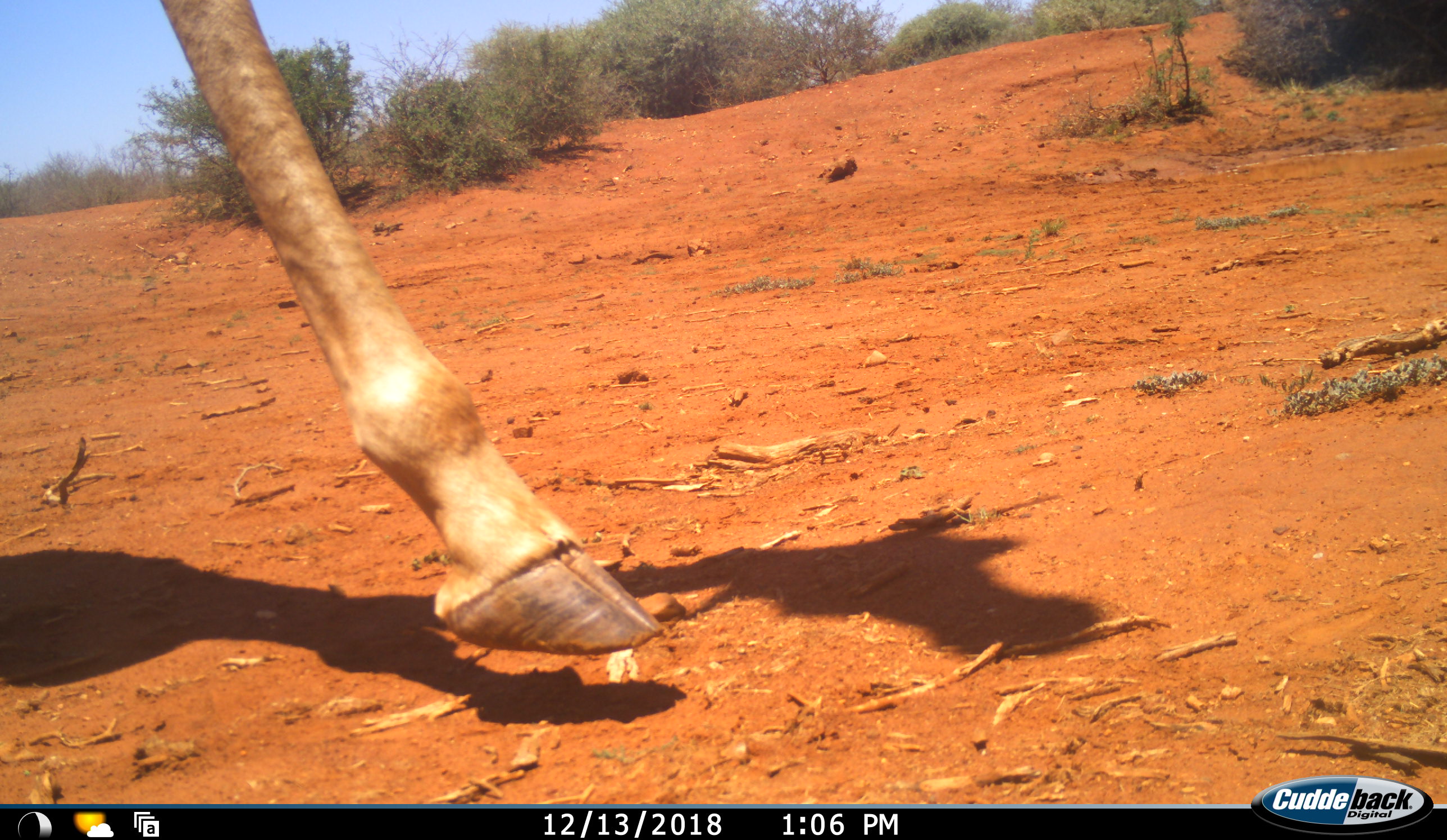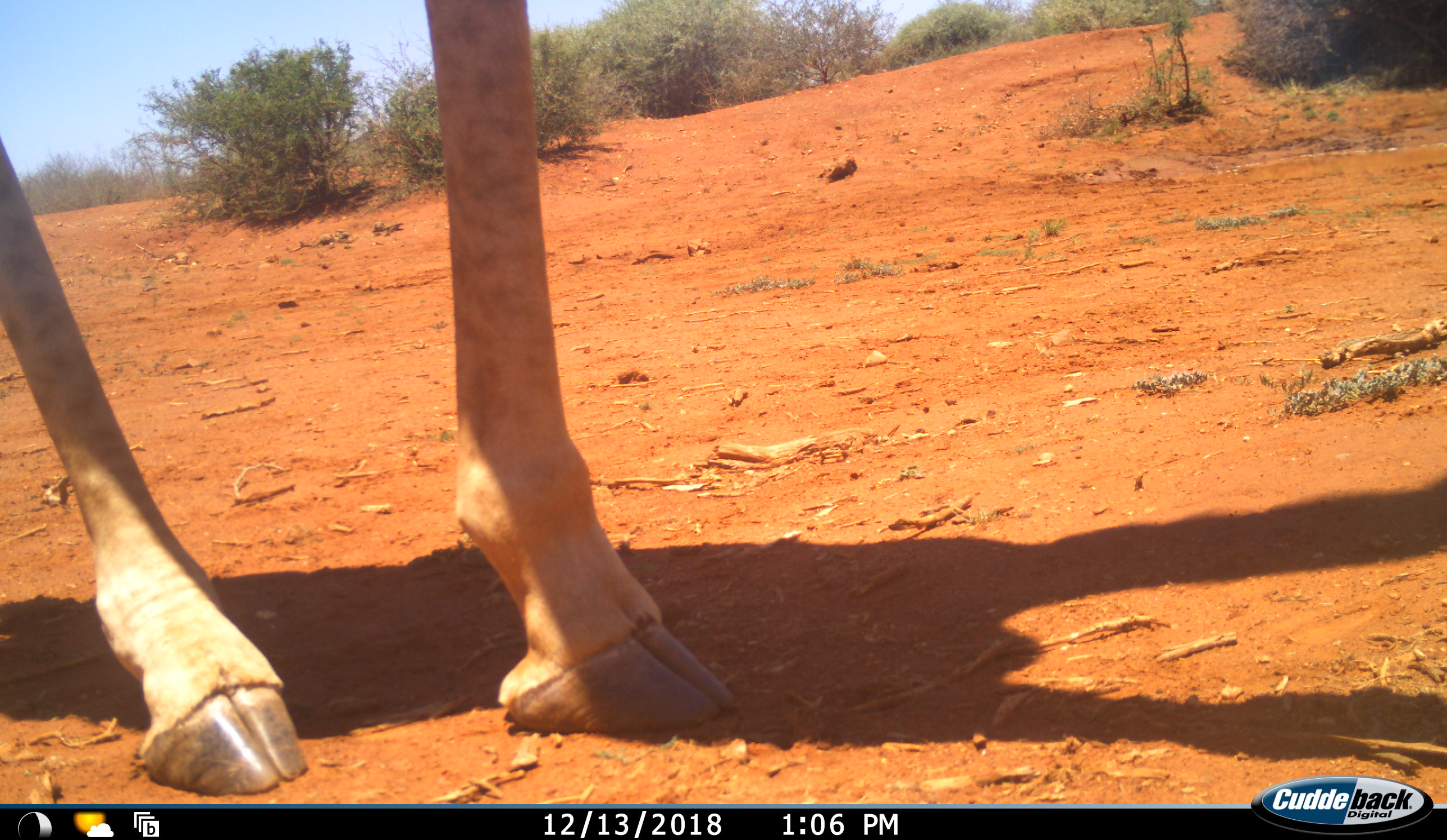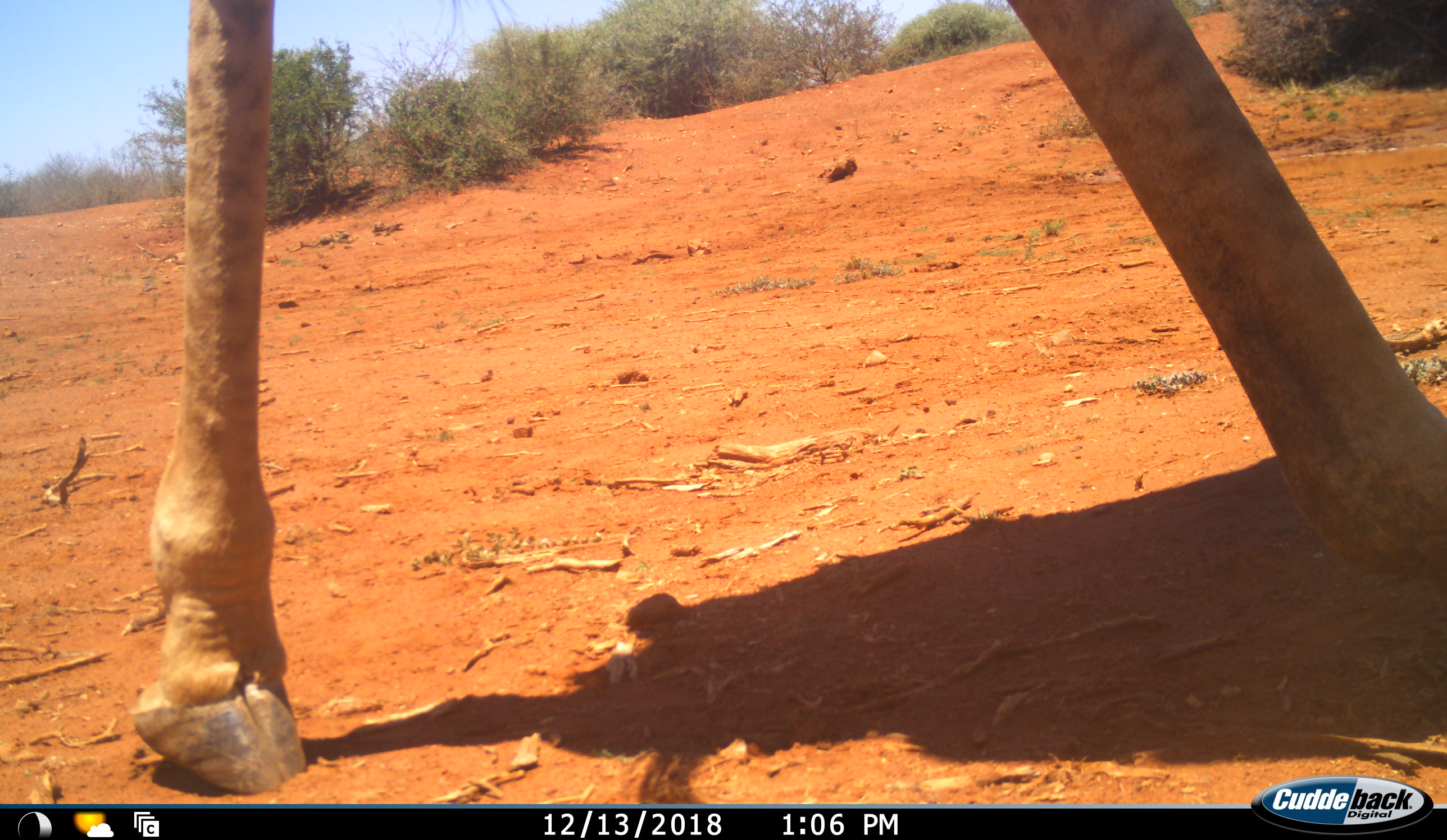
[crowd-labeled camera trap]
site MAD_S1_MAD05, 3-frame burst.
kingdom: Animalia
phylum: Chordata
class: Mammalia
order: Artiodactyla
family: Giraffidae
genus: Giraffa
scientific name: Giraffa camelopardalis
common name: giraffe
Giraffe (Giraffa camelopardalis), count 1. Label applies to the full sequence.